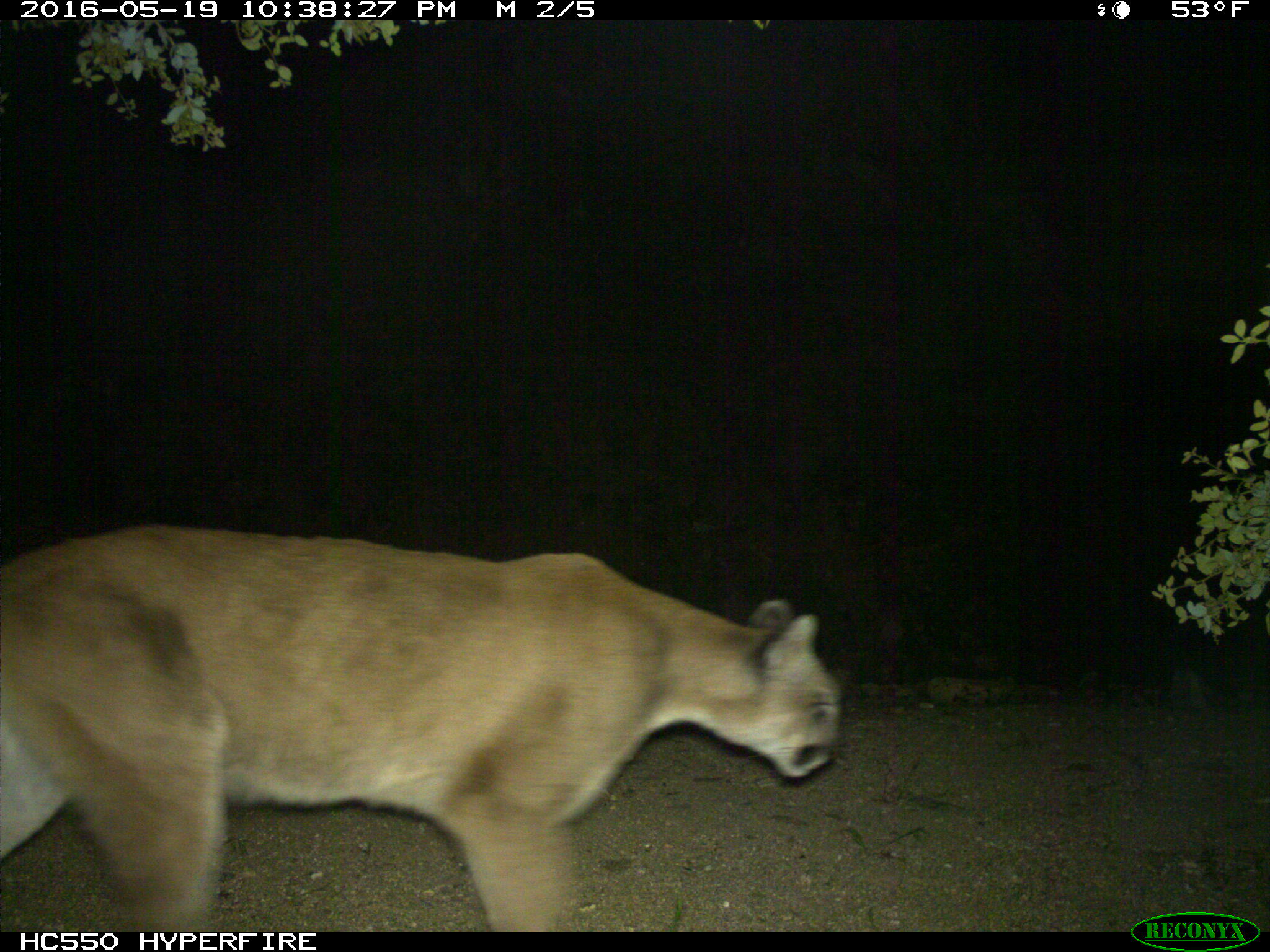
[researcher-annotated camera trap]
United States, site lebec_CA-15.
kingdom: Animalia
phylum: Chordata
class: Mammalia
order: Carnivora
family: Felidae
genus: Puma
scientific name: Puma concolor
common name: mountain lion